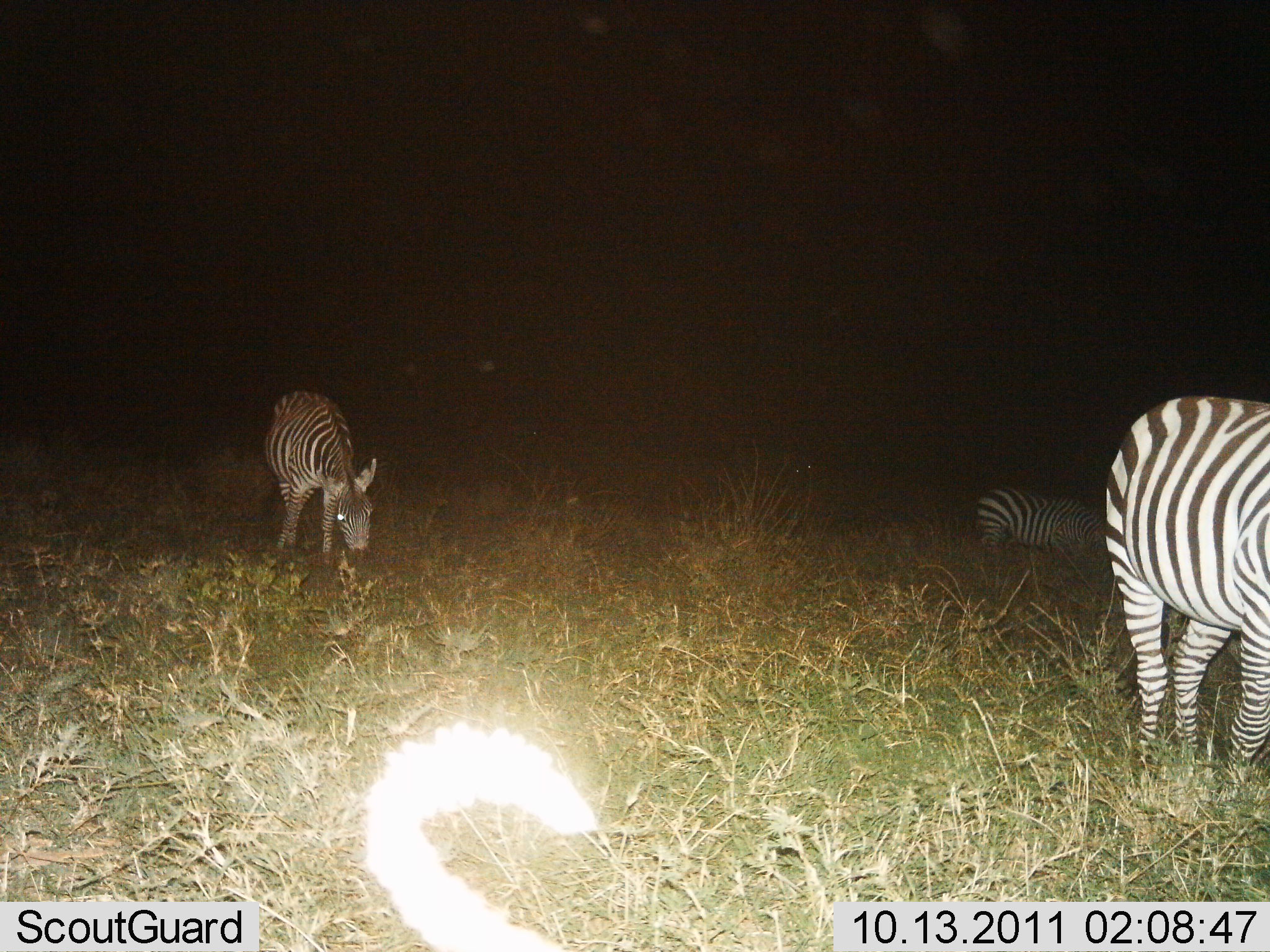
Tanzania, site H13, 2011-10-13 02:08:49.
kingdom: Animalia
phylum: Chordata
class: Mammalia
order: Perissodactyla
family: Equidae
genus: Equus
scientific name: Equus quagga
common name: plains zebra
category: zebra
Zebra (plains zebra) (Equus quagga), count 3. Behavior (volunteer vote fractions): standing 71%, resting 14%, moving 21%, interacting 0%. Young present (vote fraction): 0%. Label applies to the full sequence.